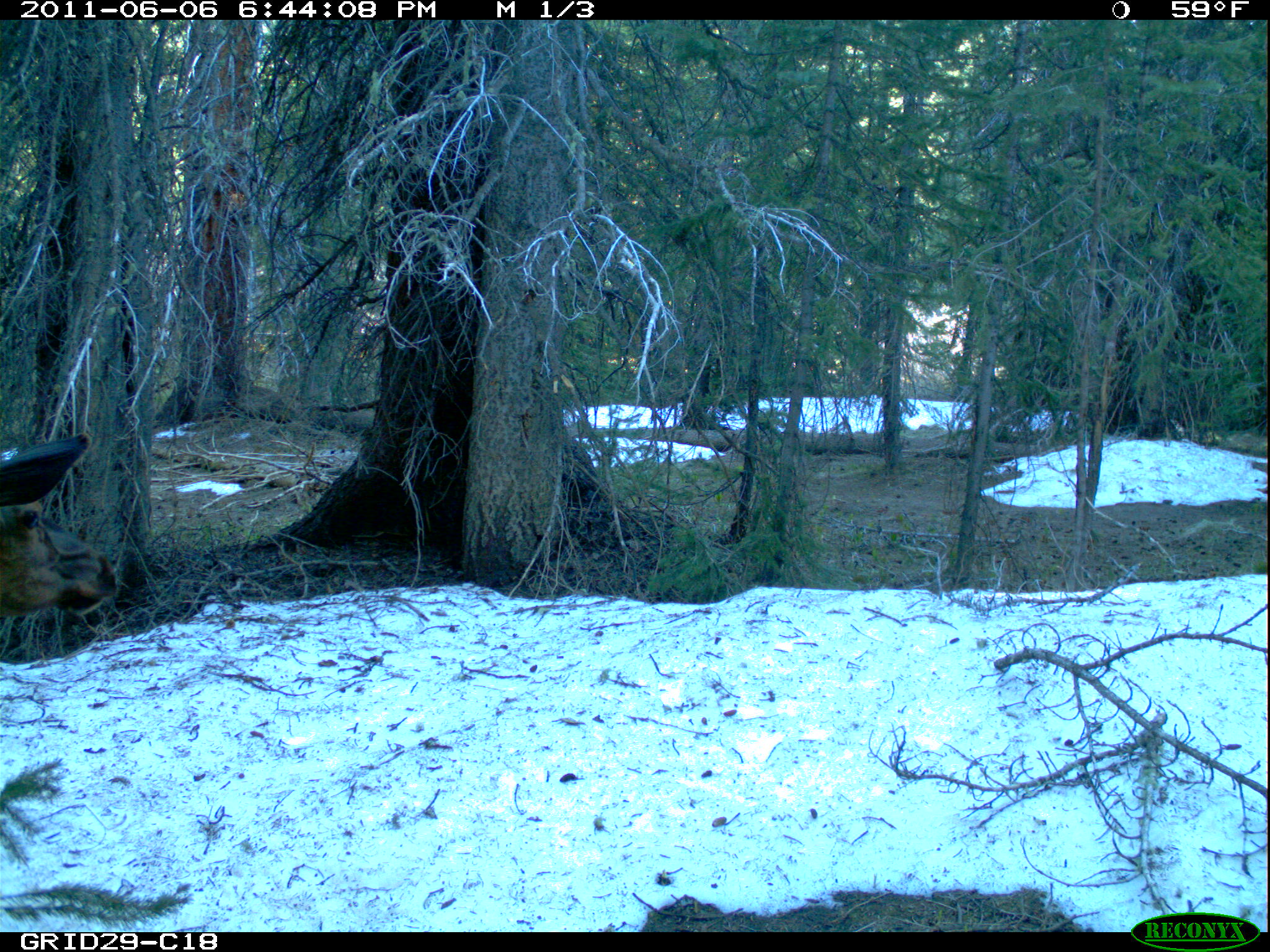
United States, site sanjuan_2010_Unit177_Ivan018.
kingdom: Animalia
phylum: Chordata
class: Mammalia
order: Artiodactyla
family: Cervidae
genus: Cervus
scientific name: Cervus elaphus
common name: red deer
Cervus elaphus (red deer).